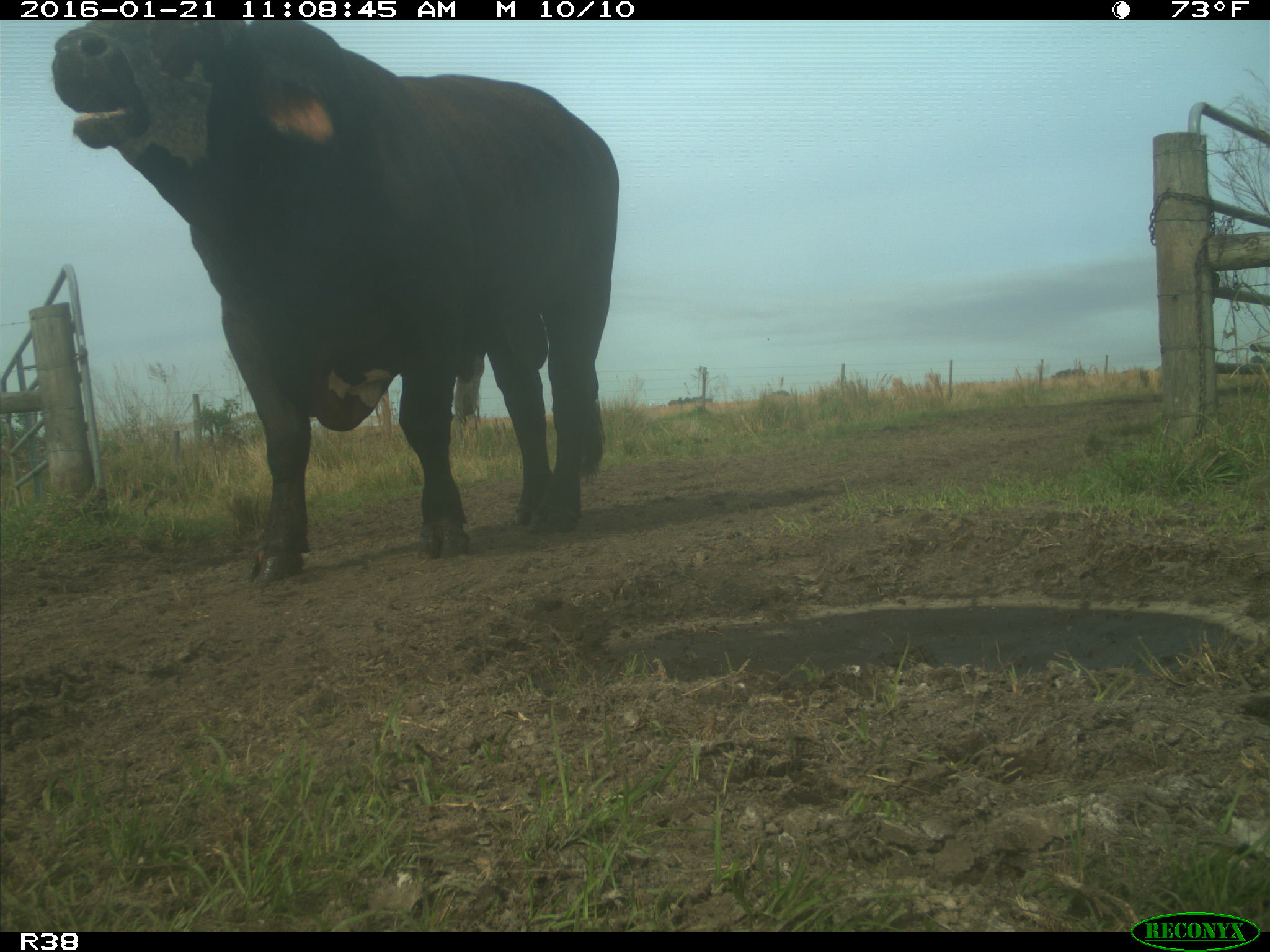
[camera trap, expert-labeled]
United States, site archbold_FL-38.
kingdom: Animalia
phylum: Chordata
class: Mammalia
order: Artiodactyla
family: Bovidae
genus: Bos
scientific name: Bos taurus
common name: domestic cow